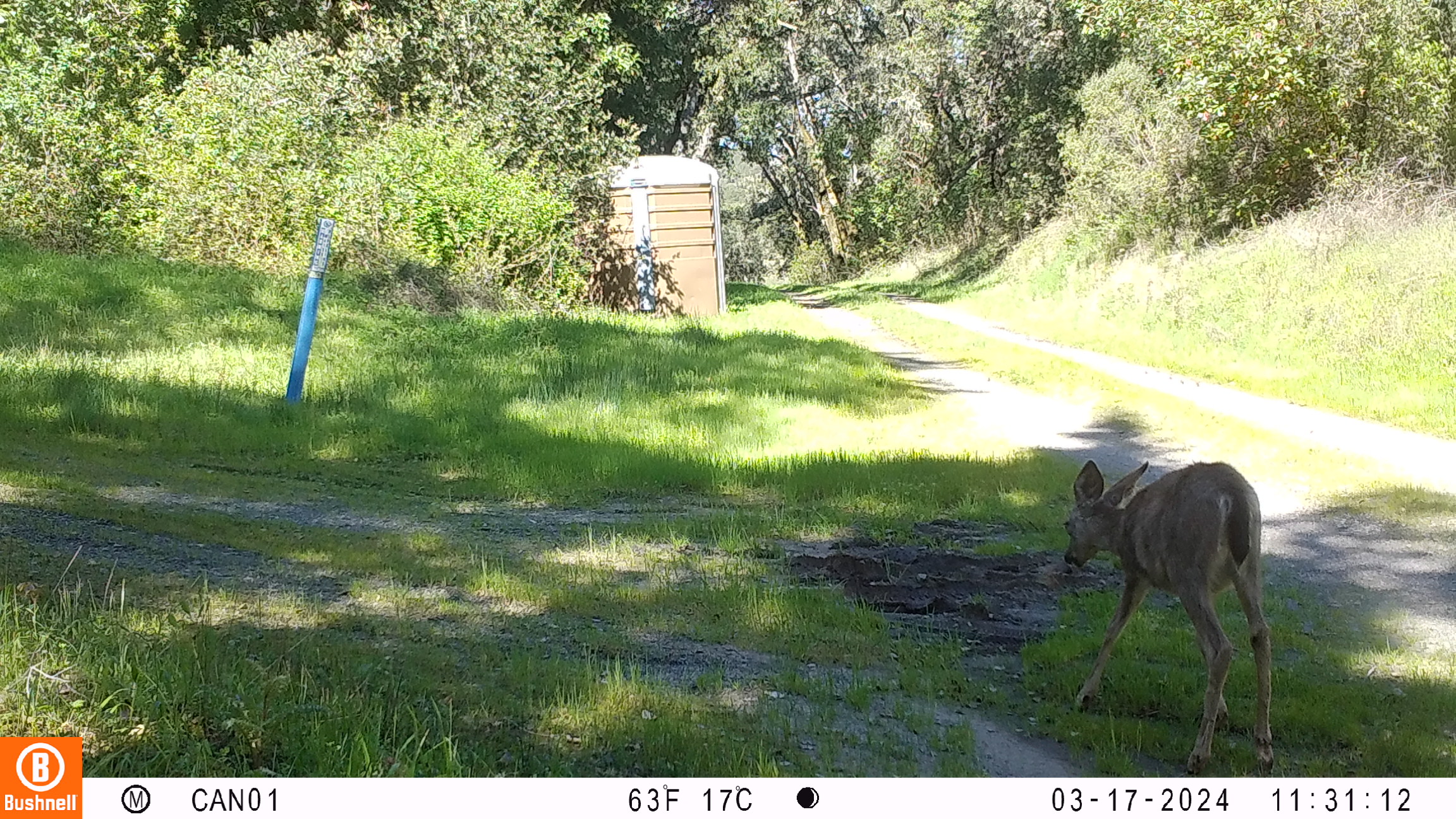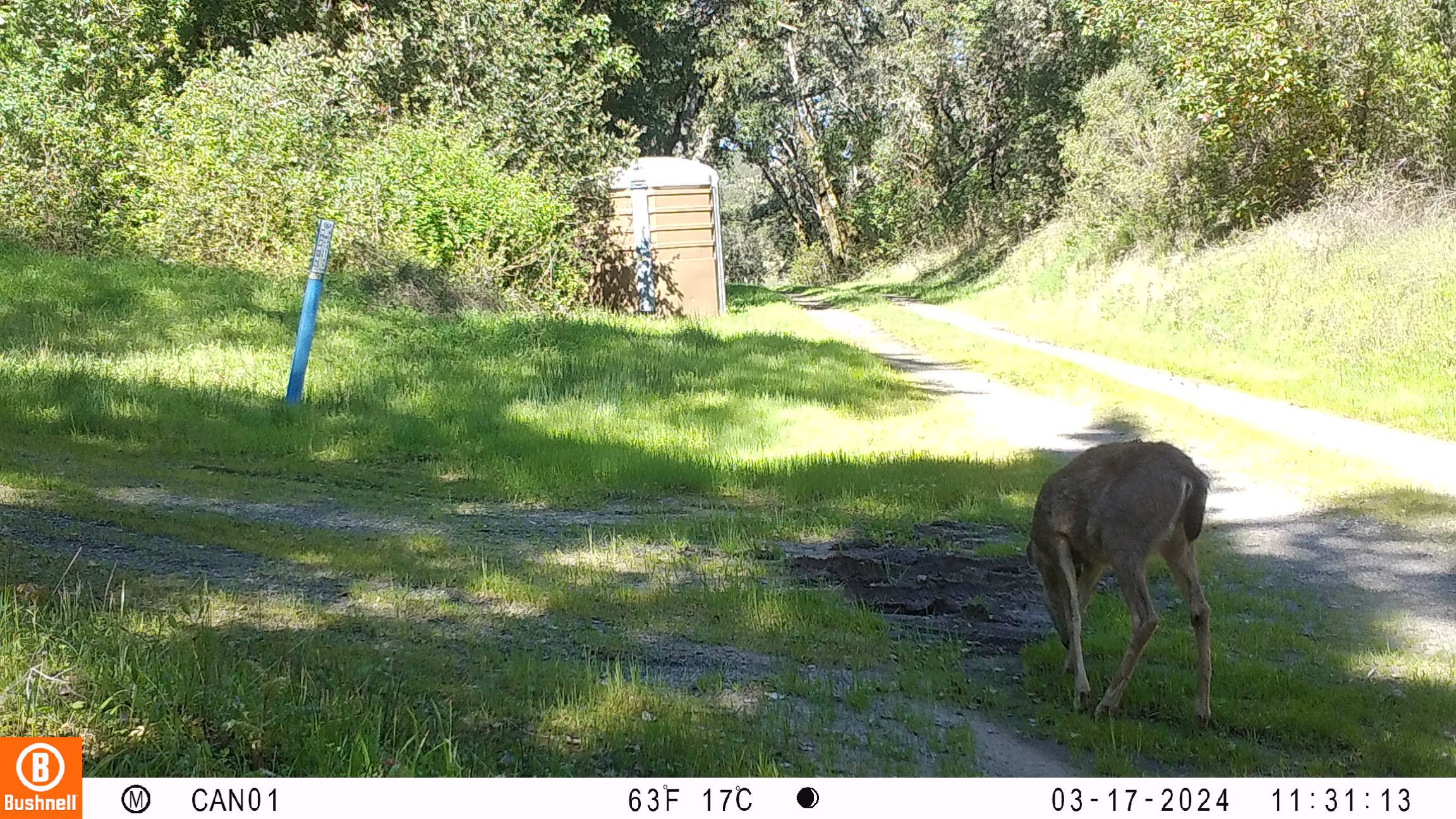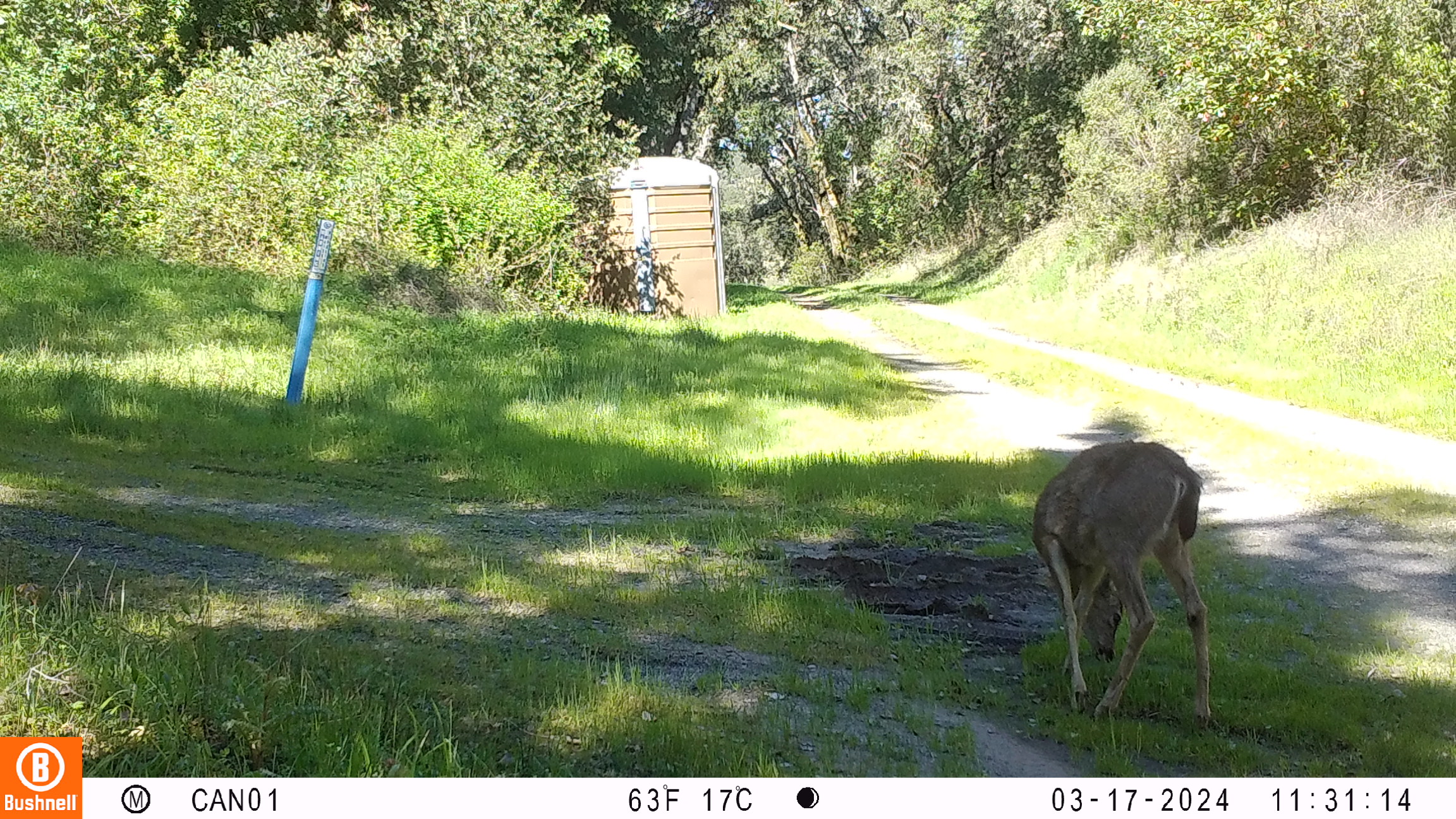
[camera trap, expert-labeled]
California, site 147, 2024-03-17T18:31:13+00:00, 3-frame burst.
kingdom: Animalia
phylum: Chordata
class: Mammalia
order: Artiodactyla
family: Cervidae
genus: Odocoileus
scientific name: Odocoileus hemionus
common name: mule deer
Mule deer (Odocoileus hemionus).